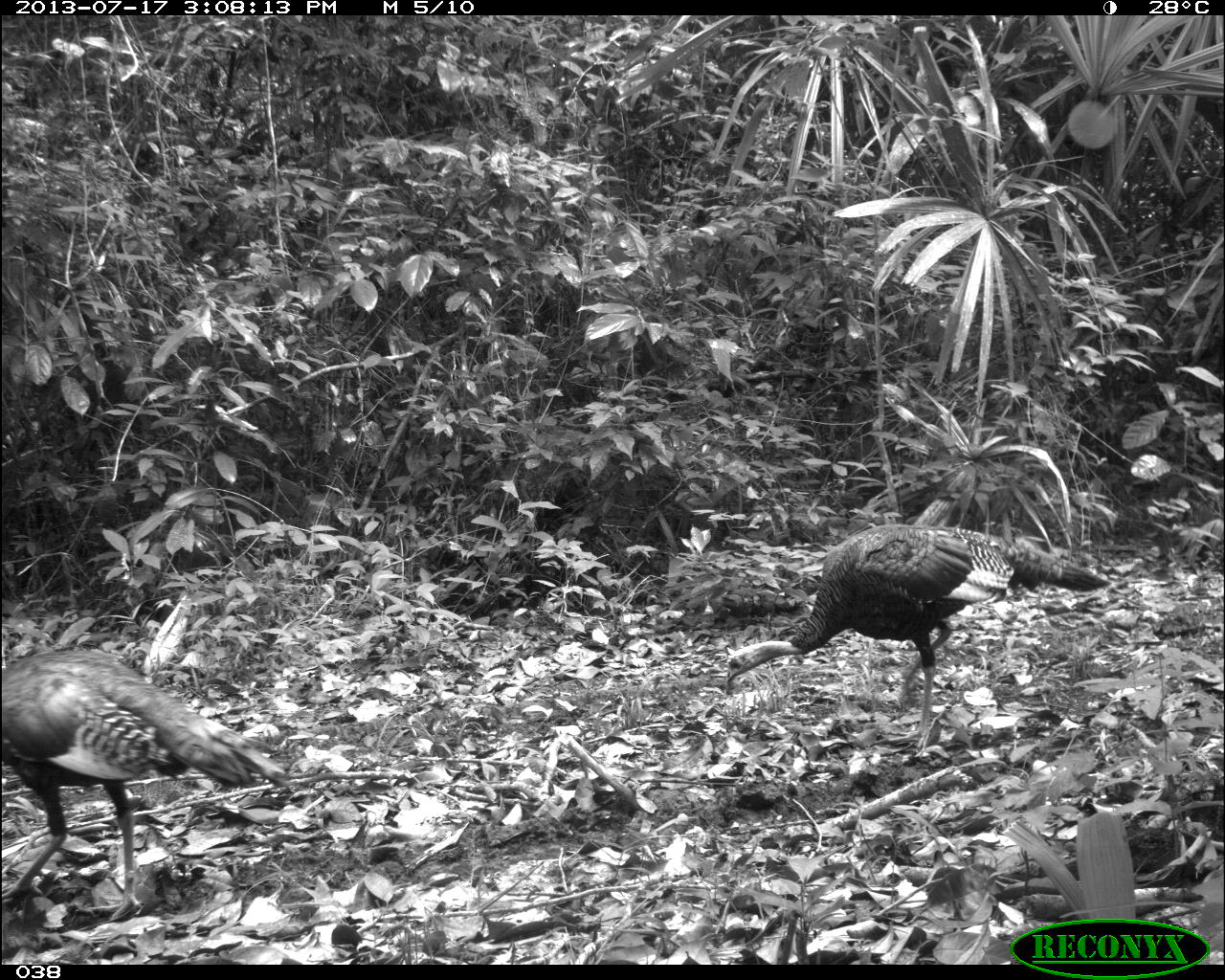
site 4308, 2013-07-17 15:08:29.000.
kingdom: Animalia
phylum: Chordata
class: Aves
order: Galliformes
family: Phasianidae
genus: Meleagris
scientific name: Meleagris ocellata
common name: ocellated turkey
Meleagris ocellata (ocellated turkey), count 3.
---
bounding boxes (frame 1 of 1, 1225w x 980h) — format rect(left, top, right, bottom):
meleagris ocellata: rect(721, 521, 1108, 751); rect(1, 646, 286, 921)